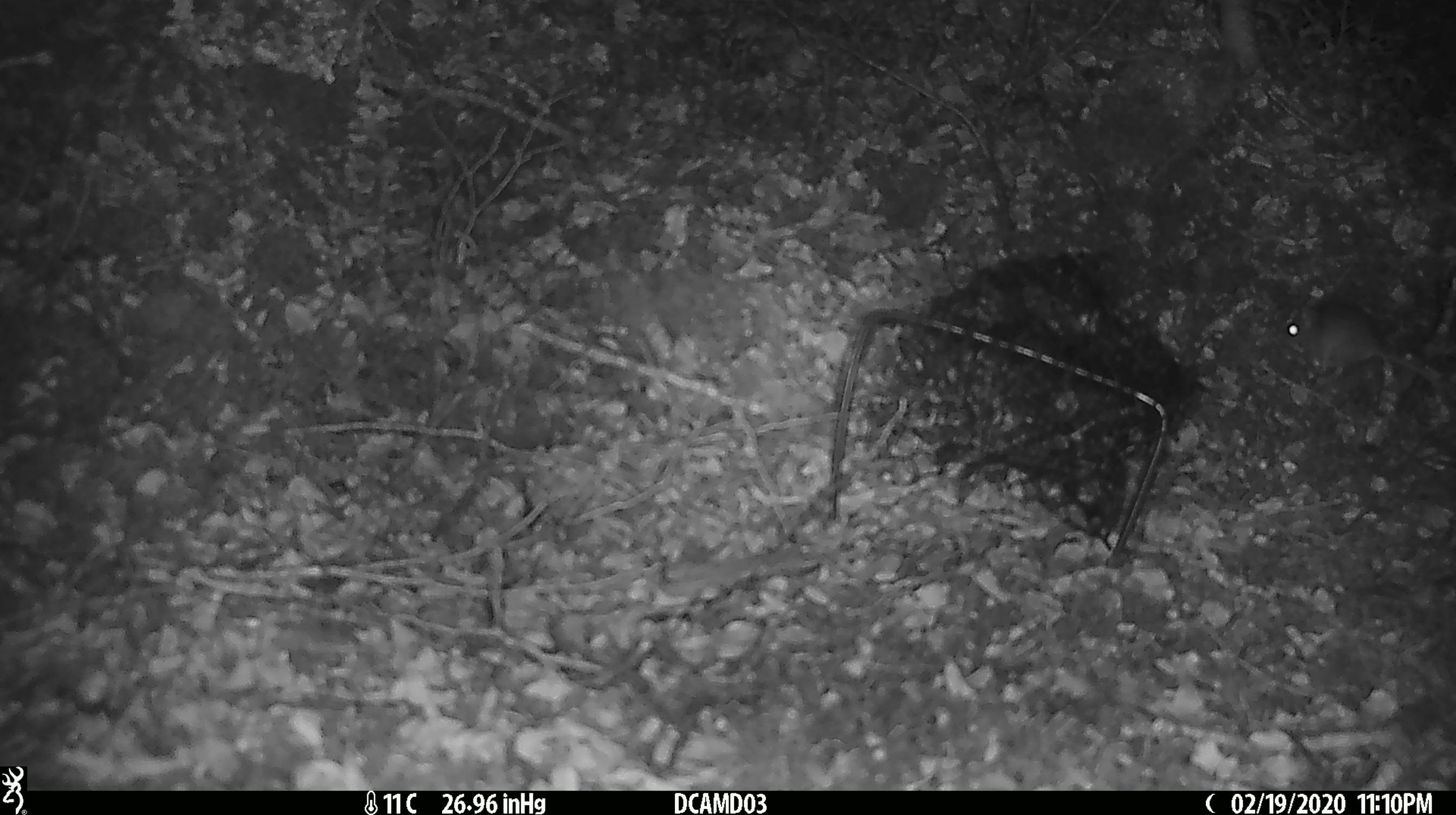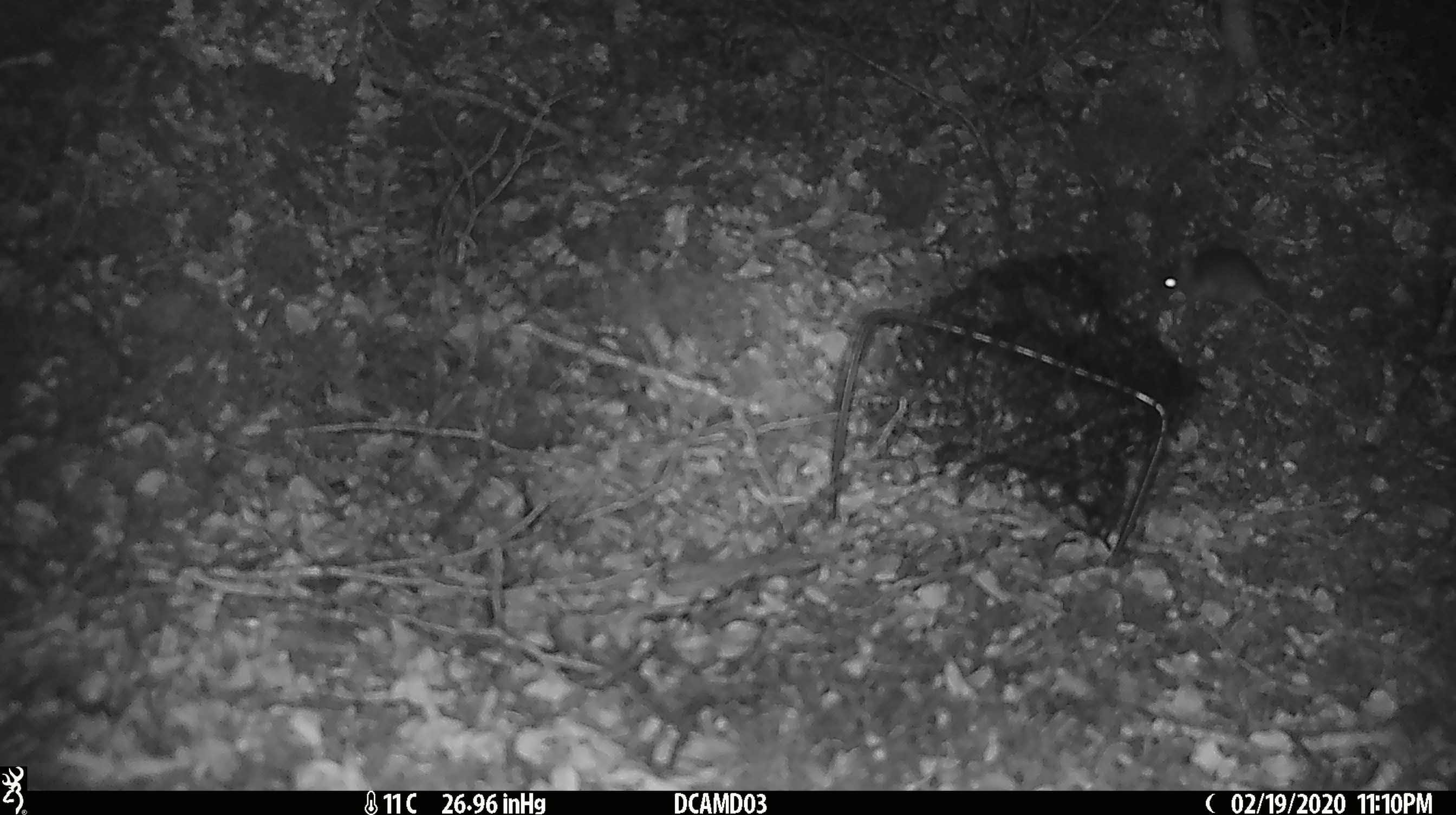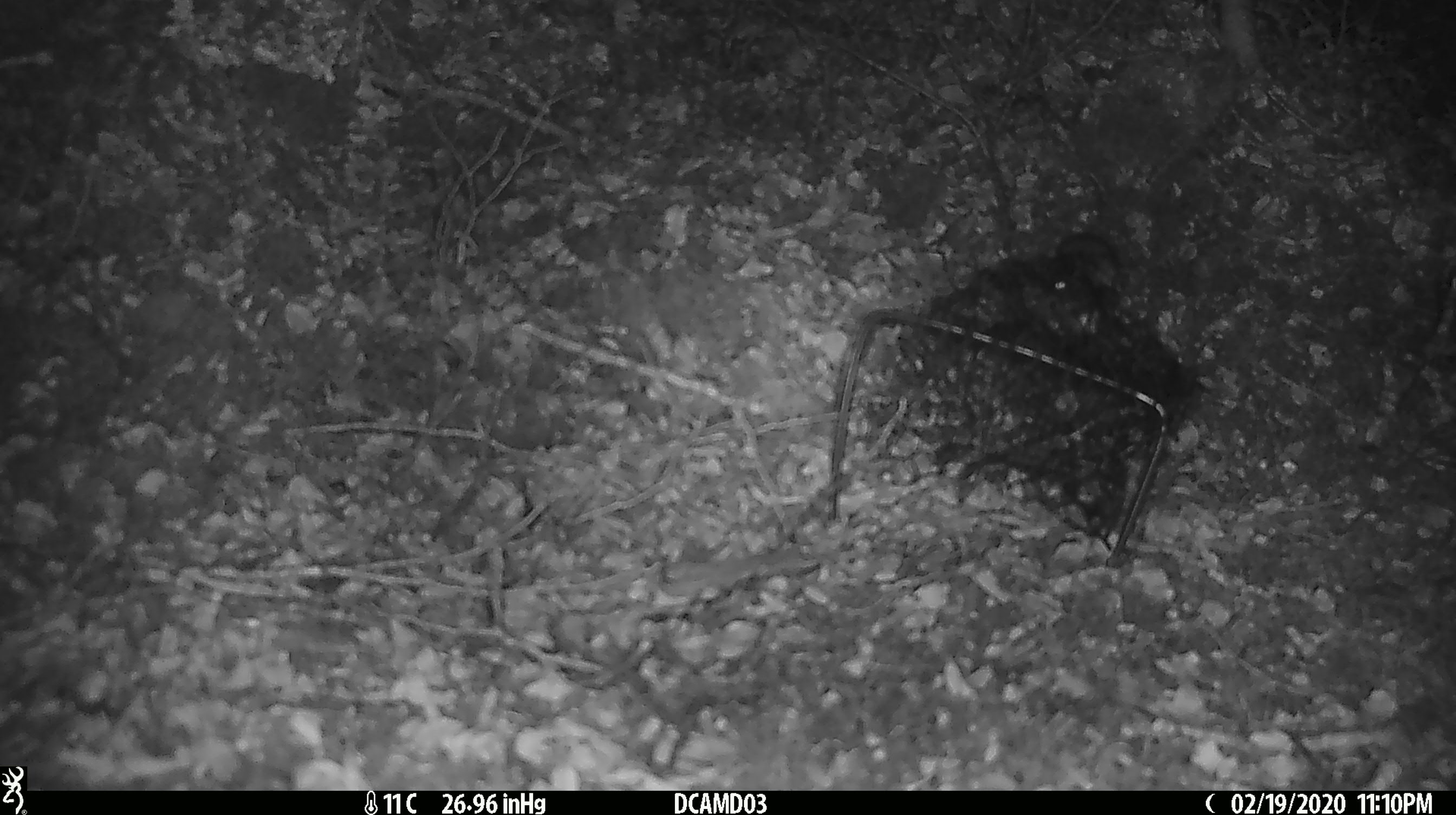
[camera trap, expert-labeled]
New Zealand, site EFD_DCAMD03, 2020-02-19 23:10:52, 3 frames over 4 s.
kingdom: Animalia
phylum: Chordata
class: Mammalia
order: Rodentia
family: Muridae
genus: Mus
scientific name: Mus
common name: mouse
Mouse (Mus).